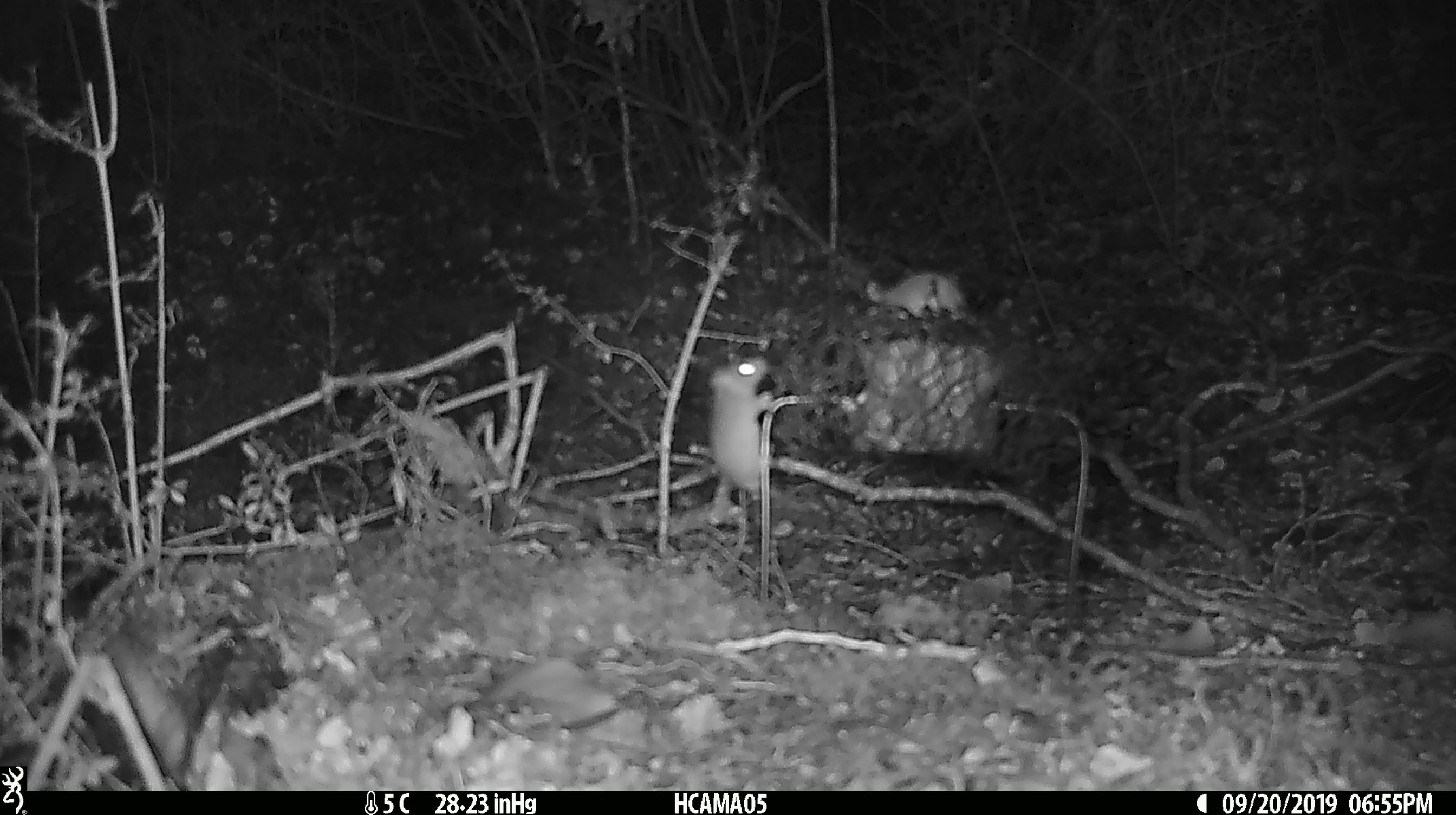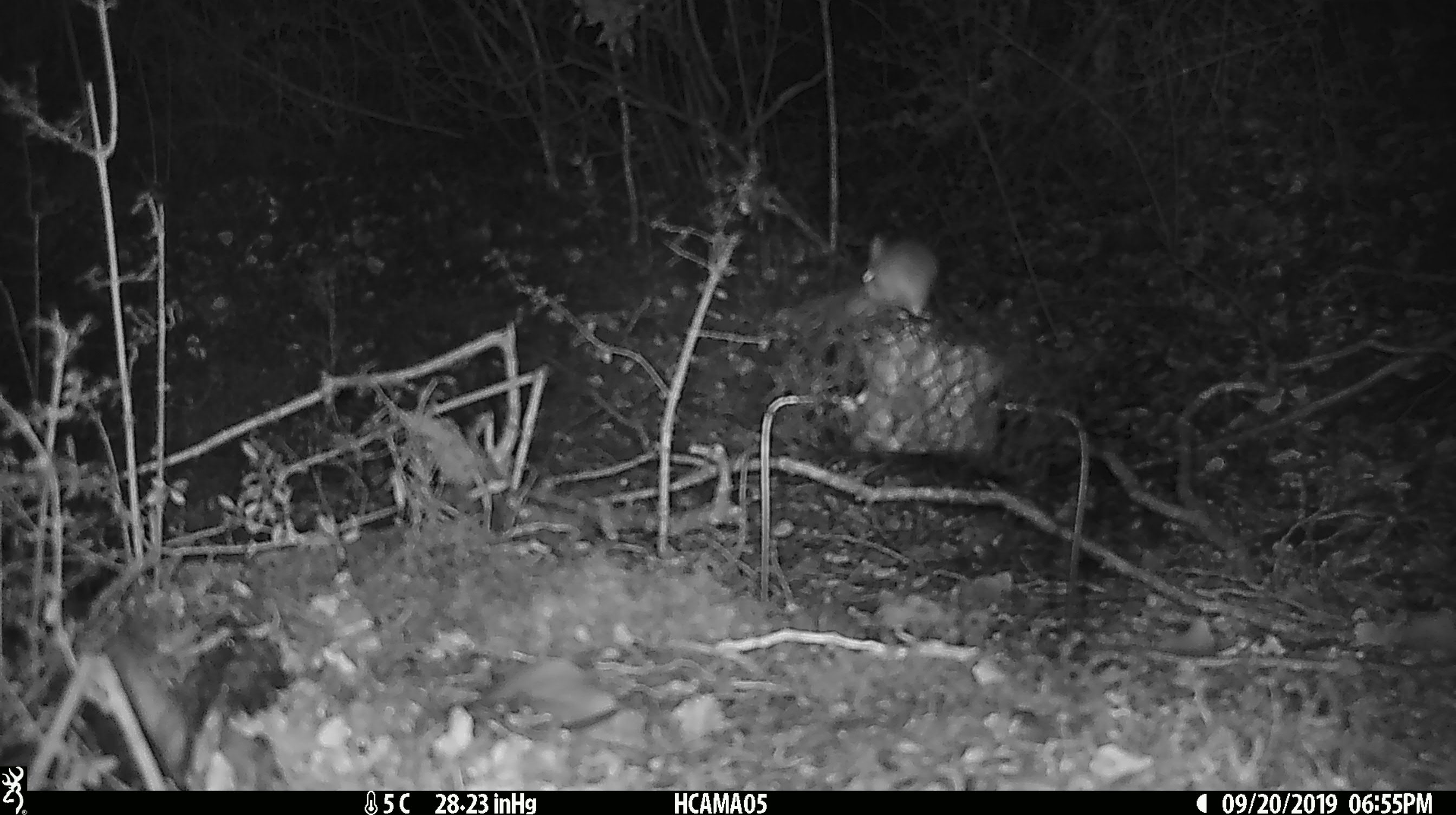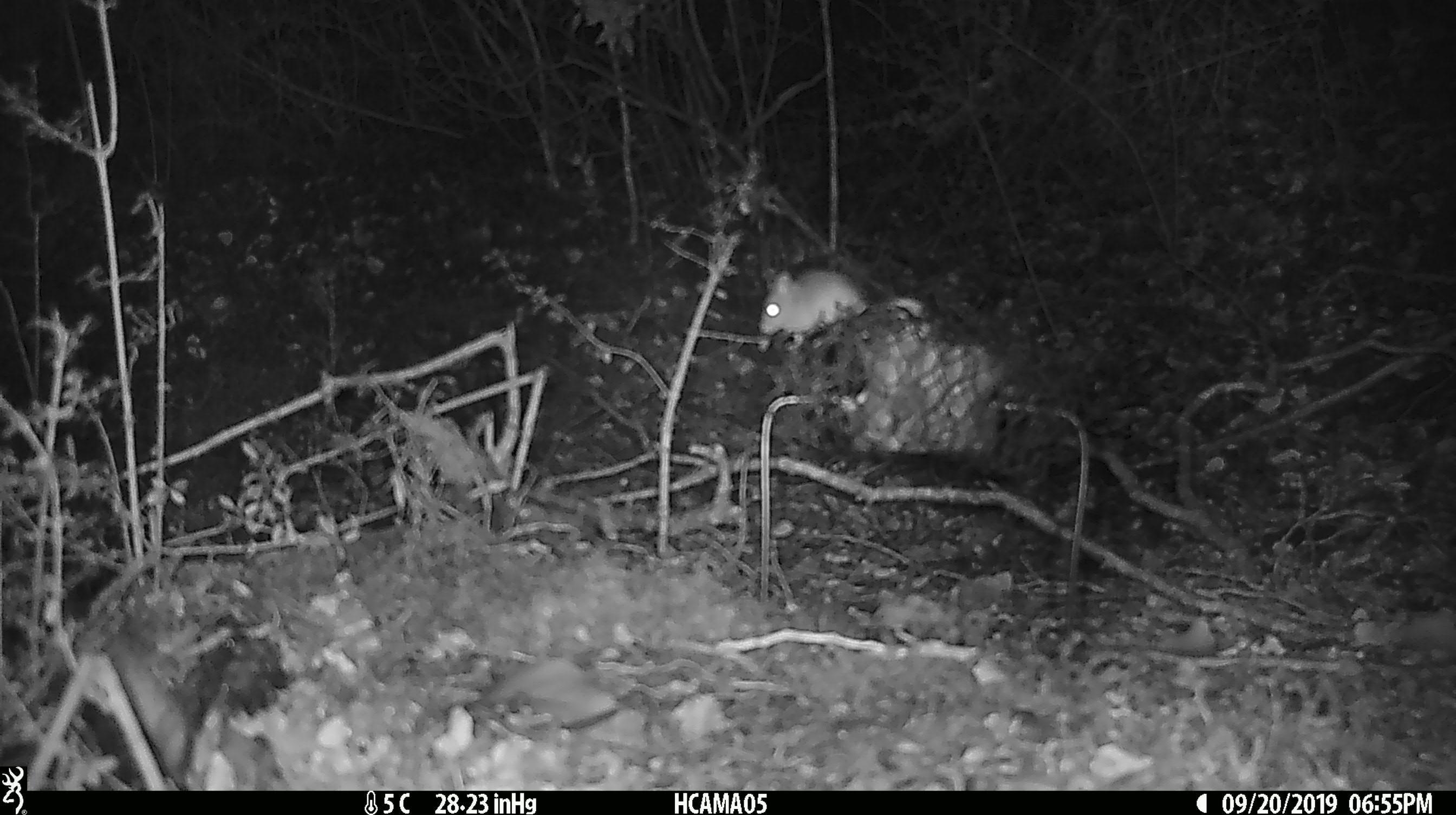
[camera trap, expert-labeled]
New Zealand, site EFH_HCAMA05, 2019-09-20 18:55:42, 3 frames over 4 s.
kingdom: Animalia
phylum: Chordata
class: Mammalia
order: Rodentia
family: Muridae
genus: Mus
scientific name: Mus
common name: mouse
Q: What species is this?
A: Mouse (Mus).